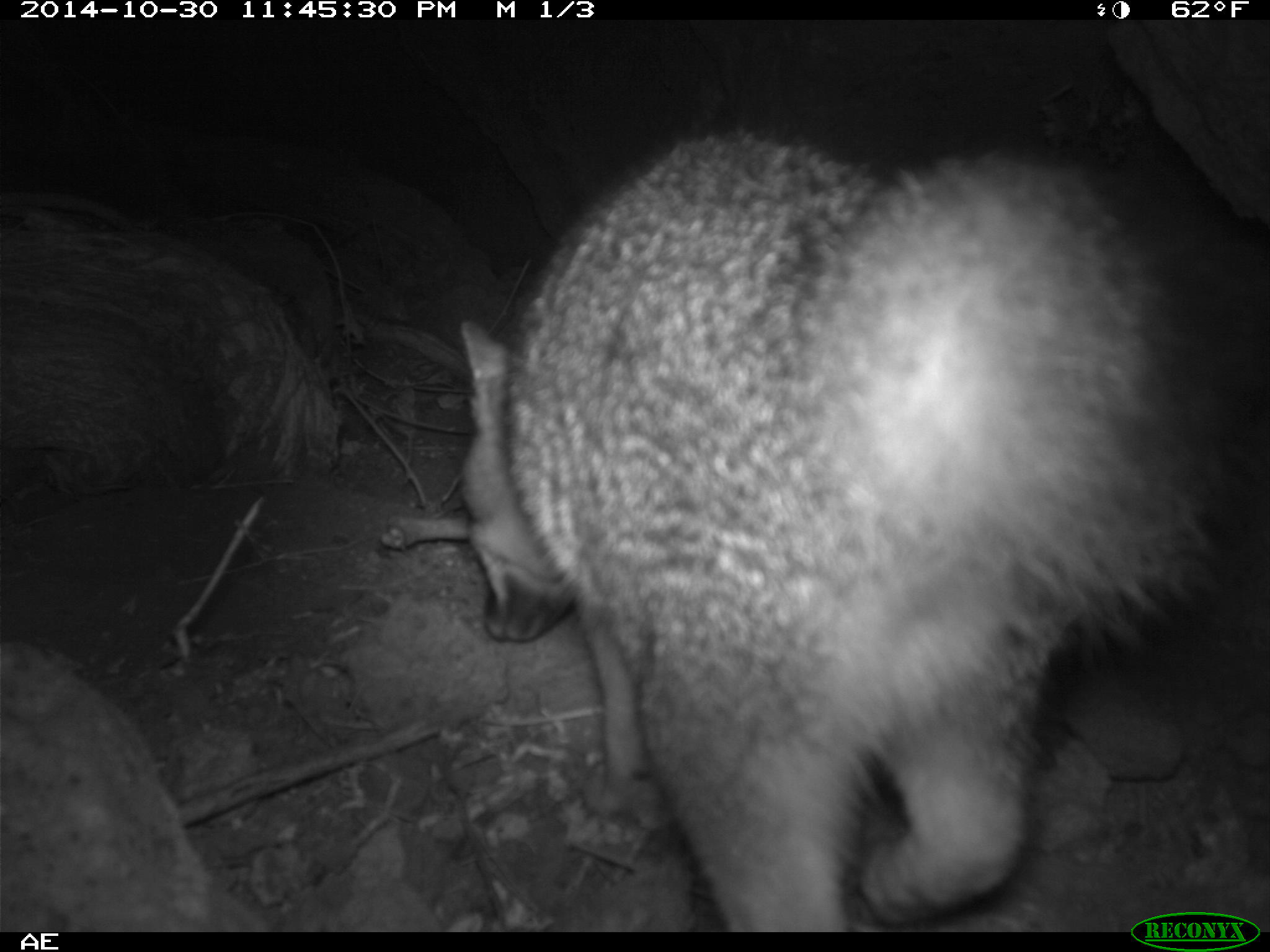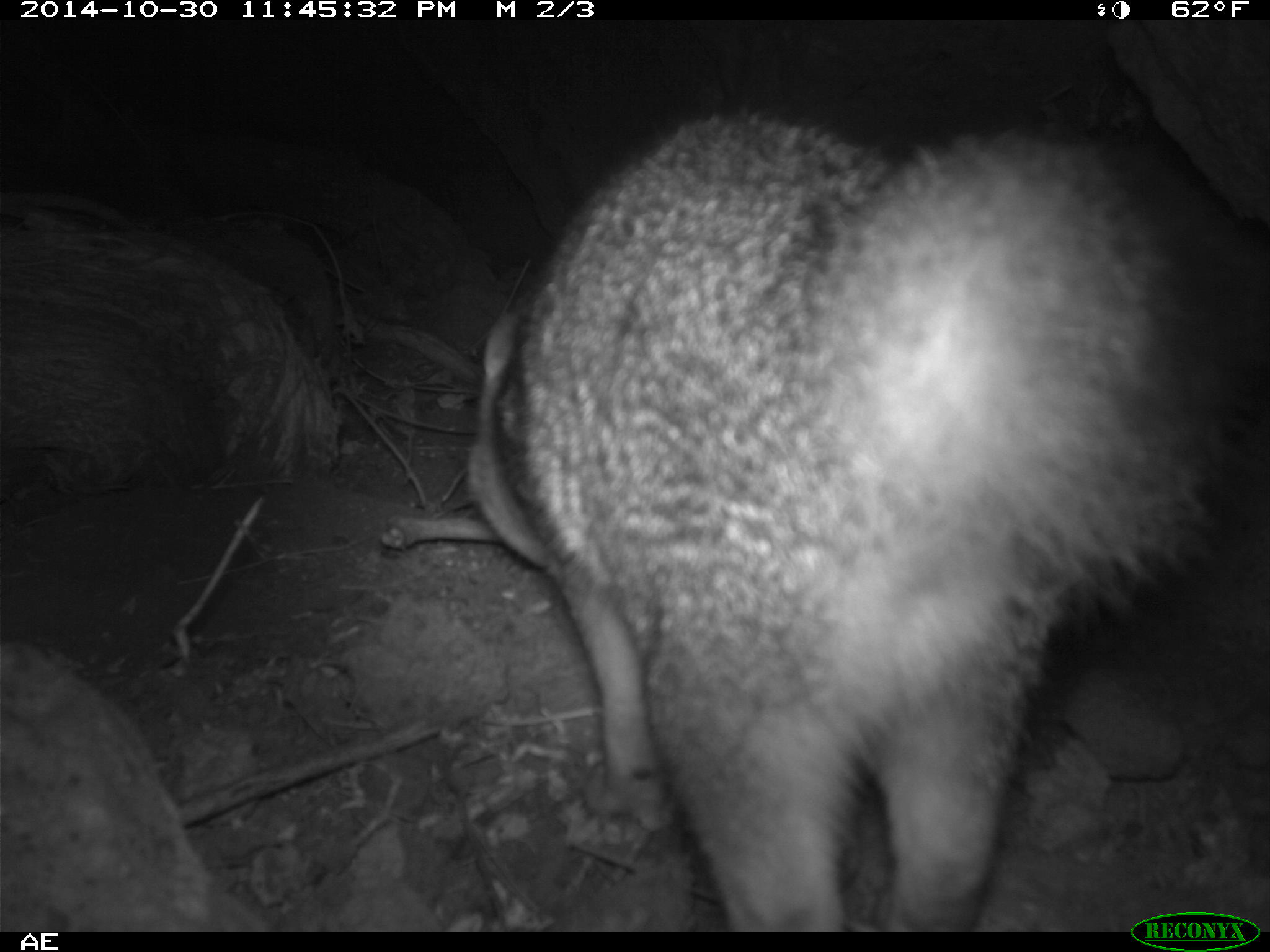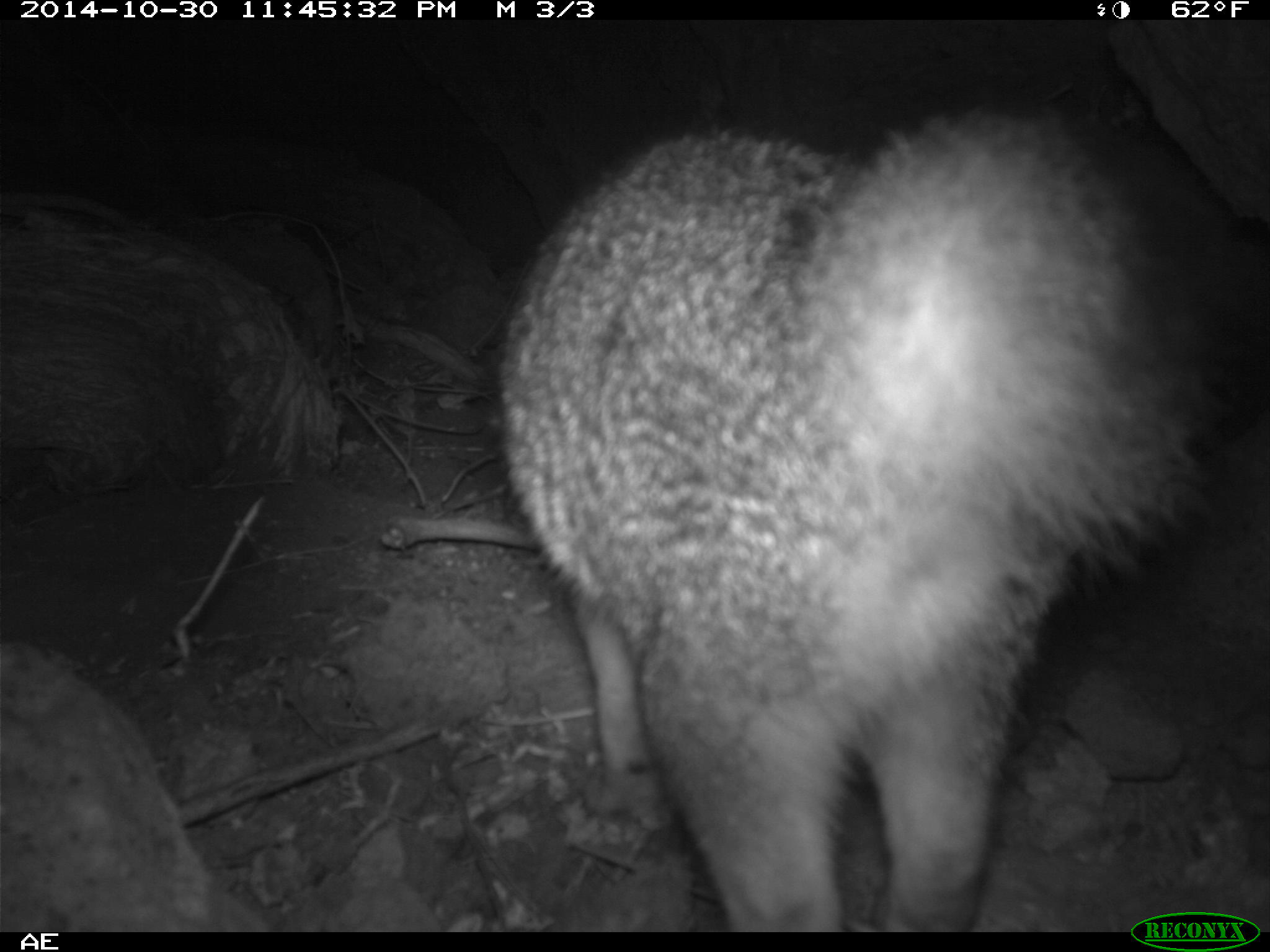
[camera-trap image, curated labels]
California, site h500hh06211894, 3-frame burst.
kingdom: Animalia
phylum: Chordata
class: Mammalia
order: Carnivora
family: Canidae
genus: Urocyon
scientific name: Urocyon littoralis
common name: island fox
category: fox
Fox (island fox) (Urocyon littoralis).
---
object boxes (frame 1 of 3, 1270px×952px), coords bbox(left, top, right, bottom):
fox: bbox(460, 131, 1241, 934)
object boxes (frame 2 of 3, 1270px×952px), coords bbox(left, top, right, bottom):
fox: bbox(464, 104, 1202, 931)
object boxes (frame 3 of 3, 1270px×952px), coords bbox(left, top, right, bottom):
fox: bbox(492, 108, 1208, 934)